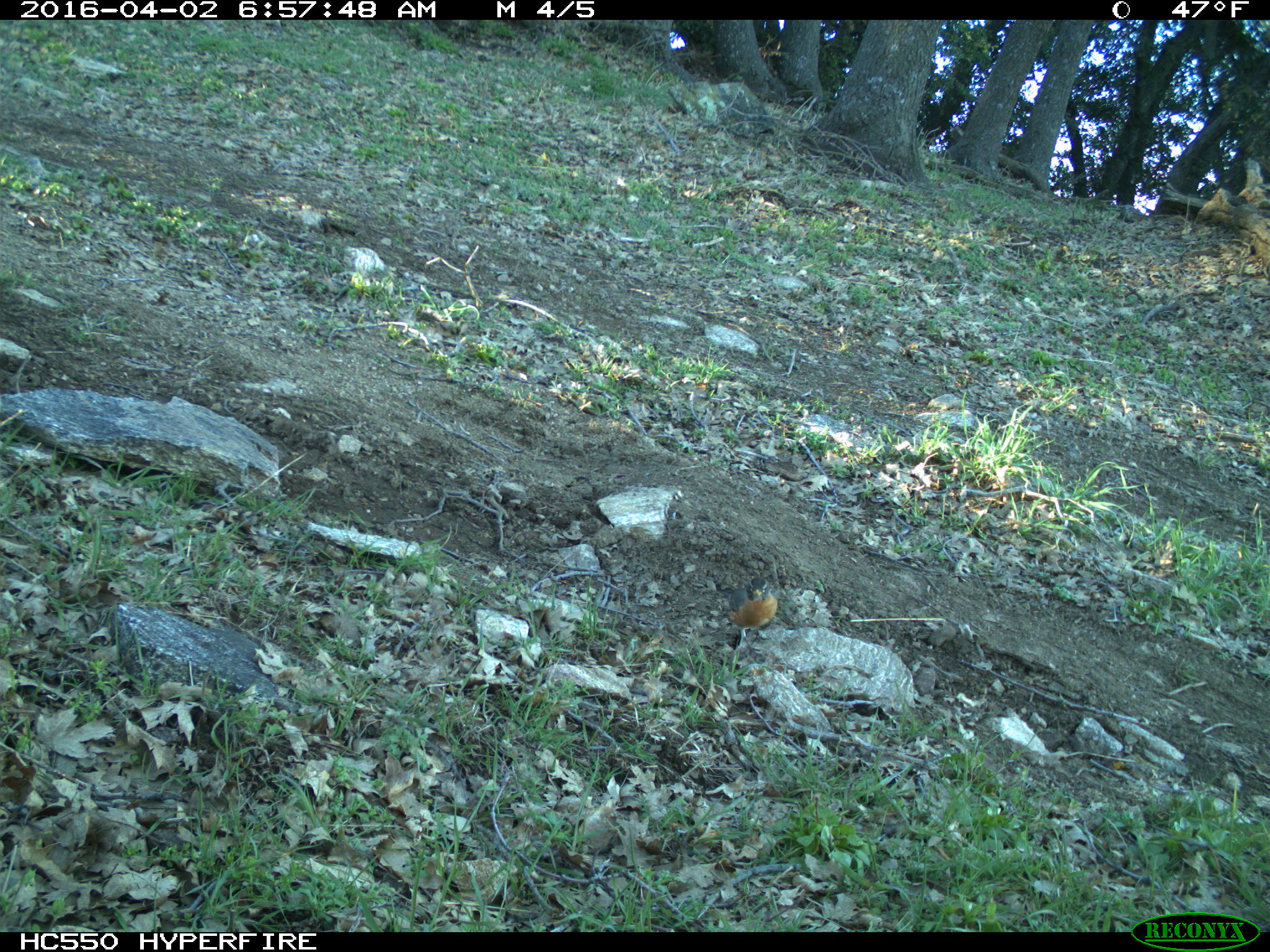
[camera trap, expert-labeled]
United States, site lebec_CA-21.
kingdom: Animalia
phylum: Chordata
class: Aves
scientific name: Aves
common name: birds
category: unidentified bird